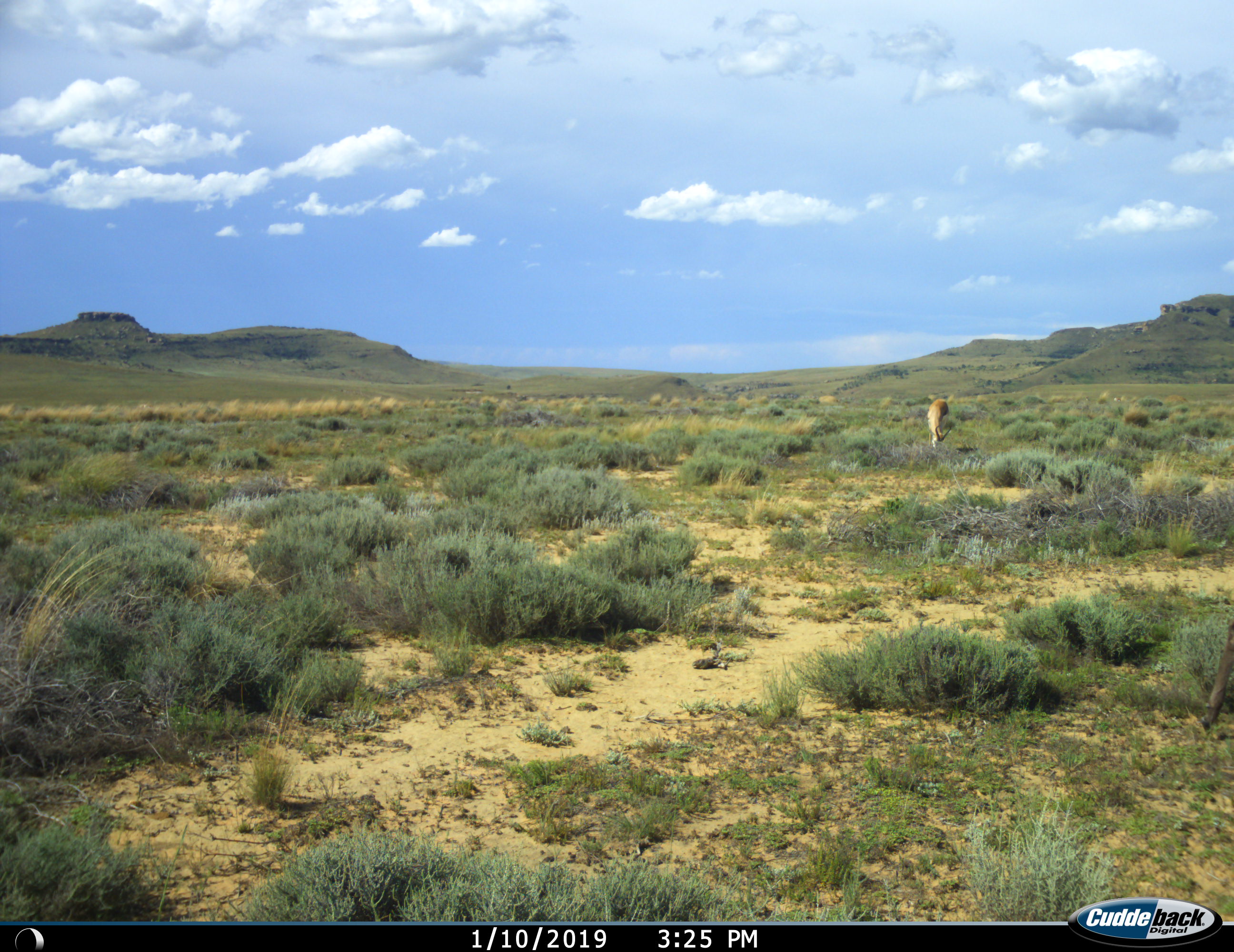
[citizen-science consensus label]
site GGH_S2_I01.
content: unidentified animal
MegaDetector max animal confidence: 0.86